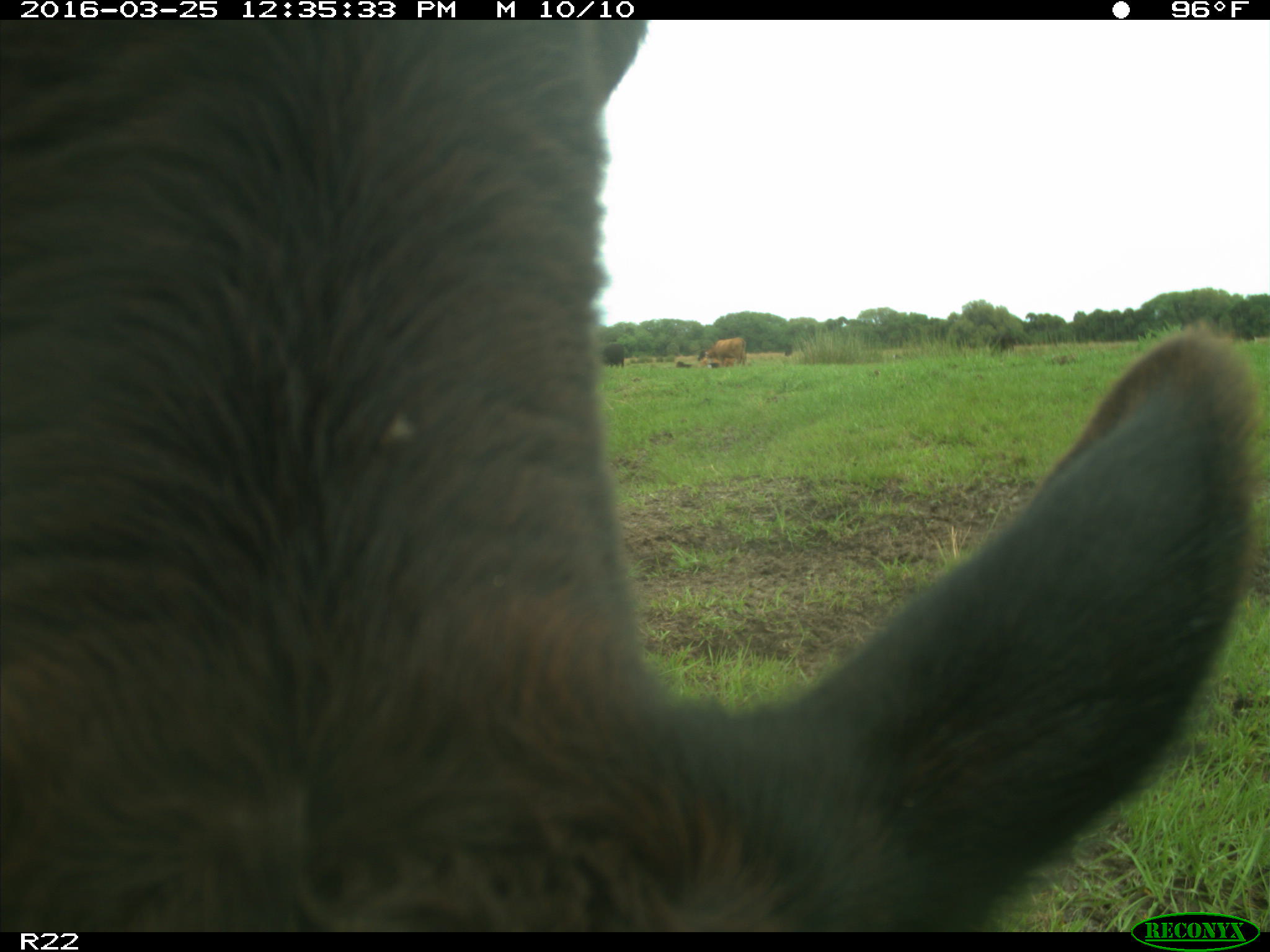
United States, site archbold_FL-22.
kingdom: Animalia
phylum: Chordata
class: Mammalia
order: Artiodactyla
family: Bovidae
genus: Bos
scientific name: Bos taurus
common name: domestic cow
Bos taurus (domestic cow).